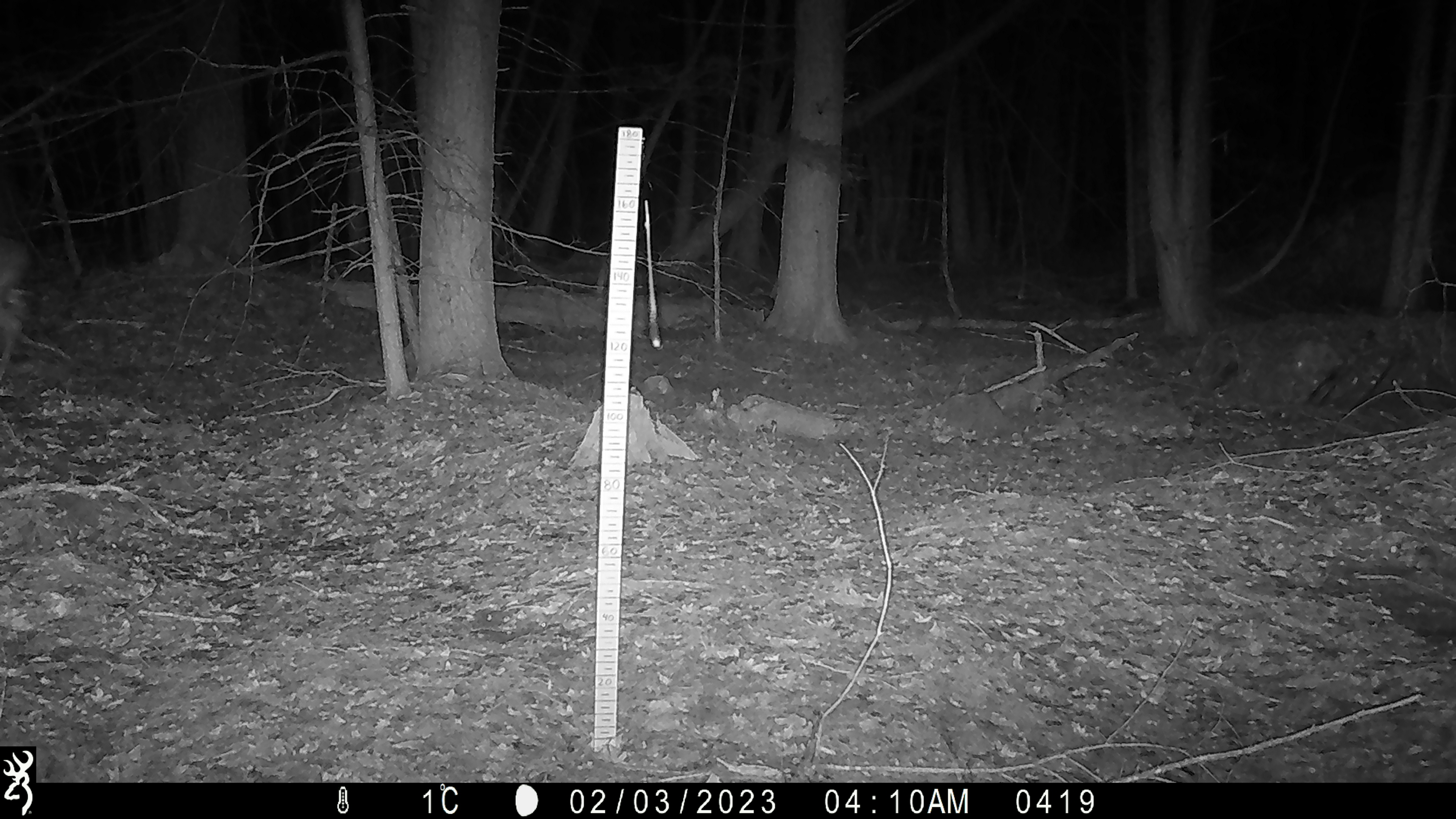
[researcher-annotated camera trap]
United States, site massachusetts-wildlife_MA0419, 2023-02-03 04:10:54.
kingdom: Animalia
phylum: Chordata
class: Mammalia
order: Artiodactyla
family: Cervidae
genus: Odocoileus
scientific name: Odocoileus virginianus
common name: white-tailed deer